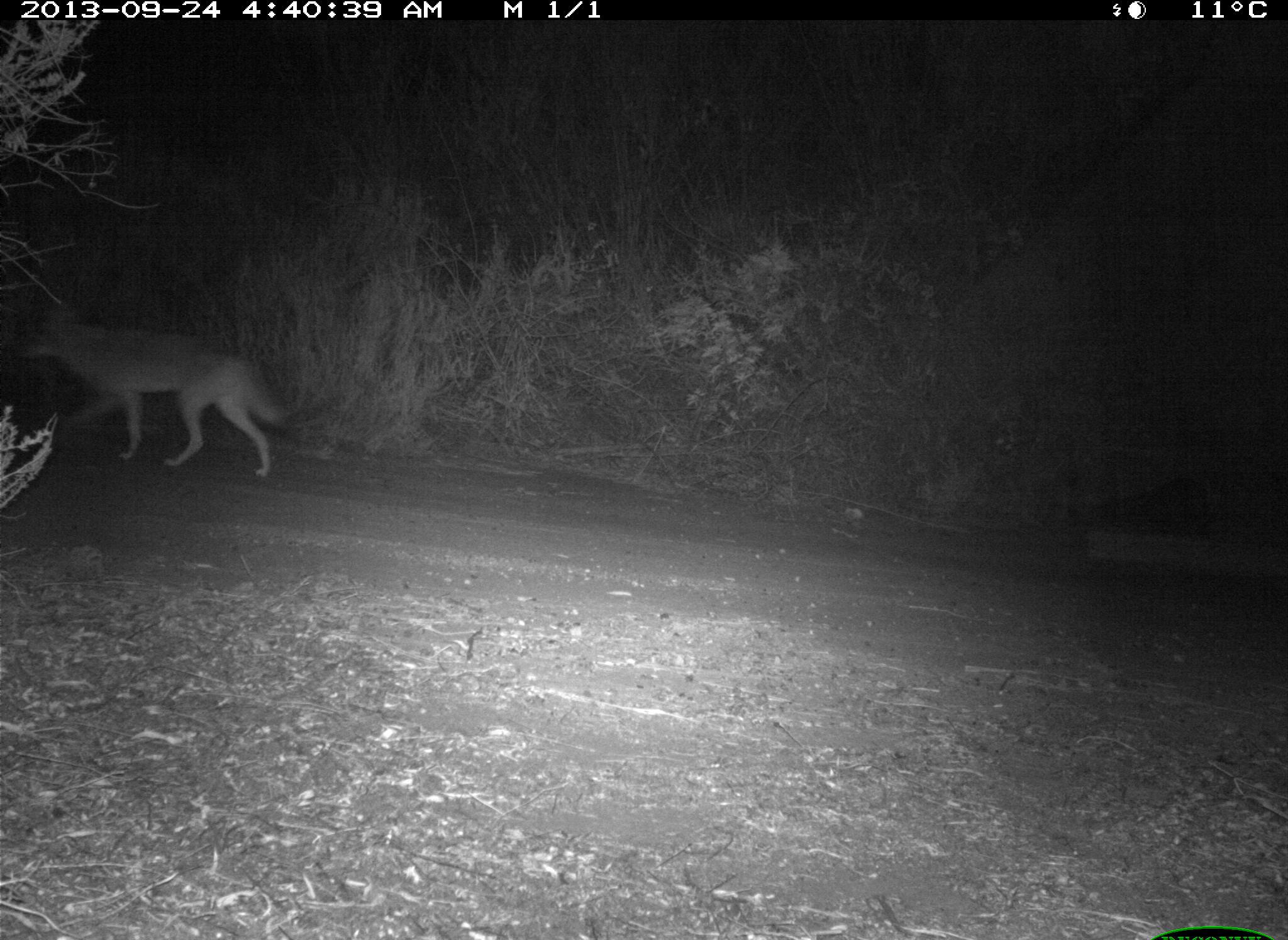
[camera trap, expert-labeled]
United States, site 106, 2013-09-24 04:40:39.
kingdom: Animalia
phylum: Chordata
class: Mammalia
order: Carnivora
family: Canidae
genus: Canis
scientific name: Canis latrans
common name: coyote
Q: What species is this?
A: Coyote (Canis latrans).